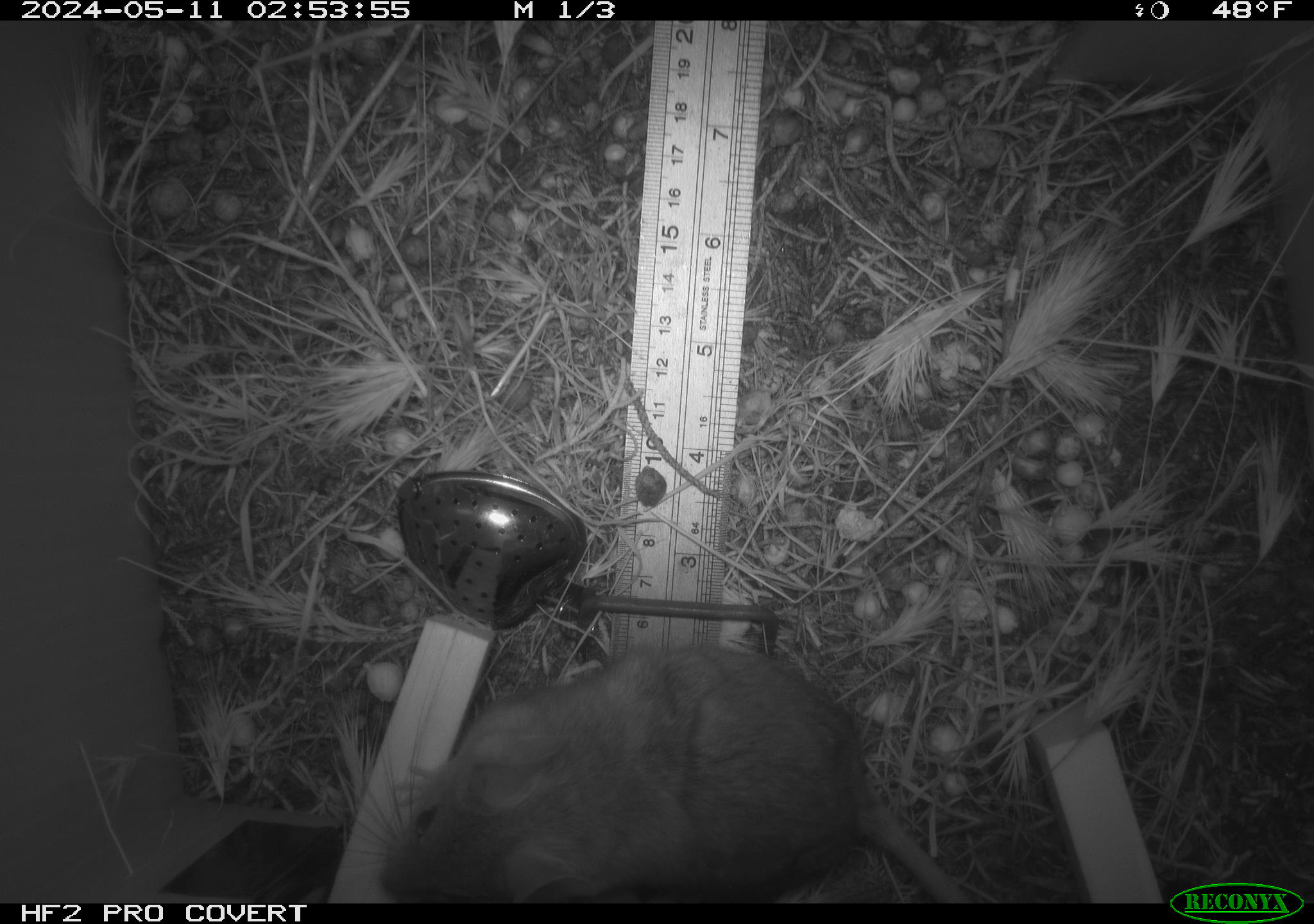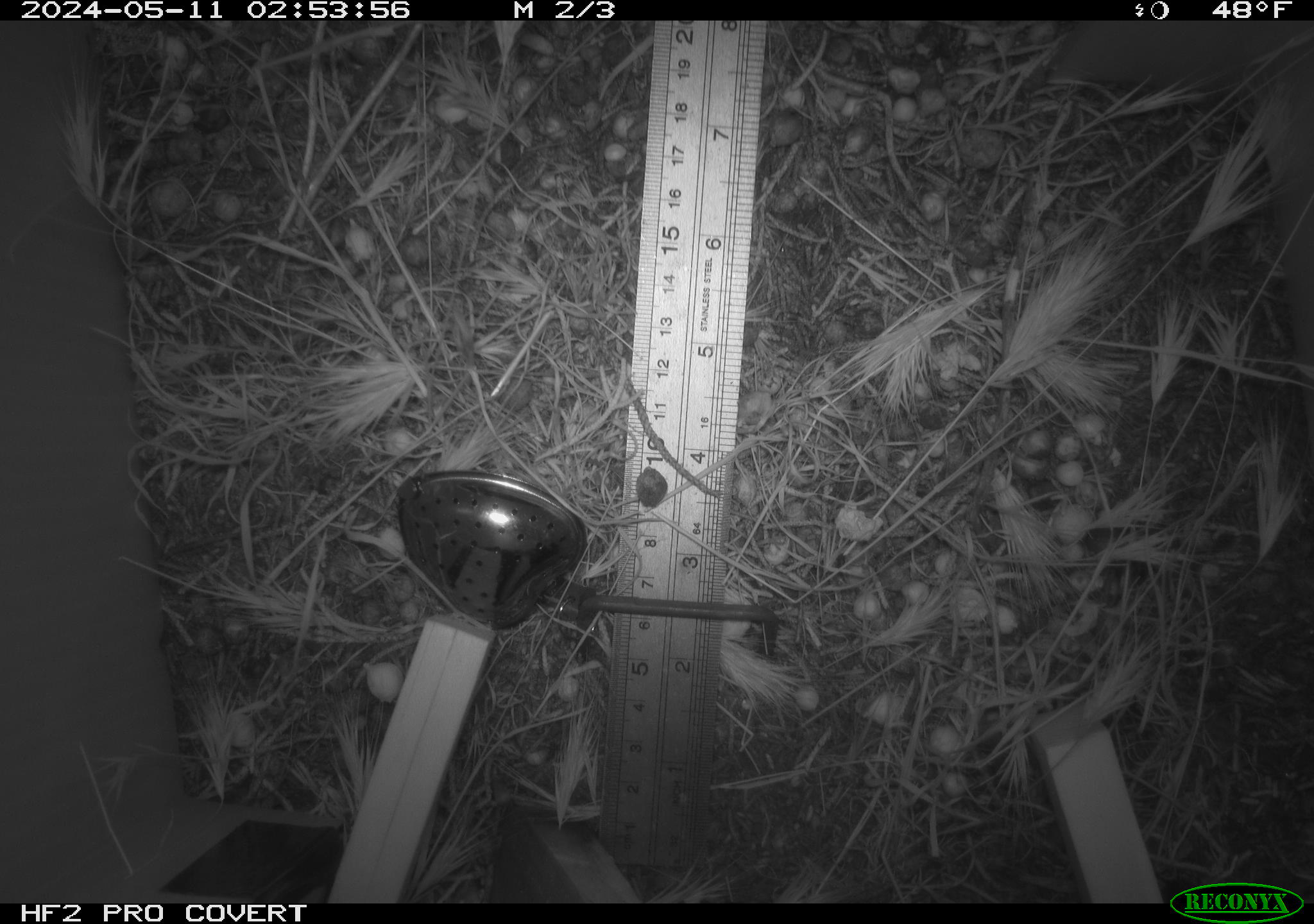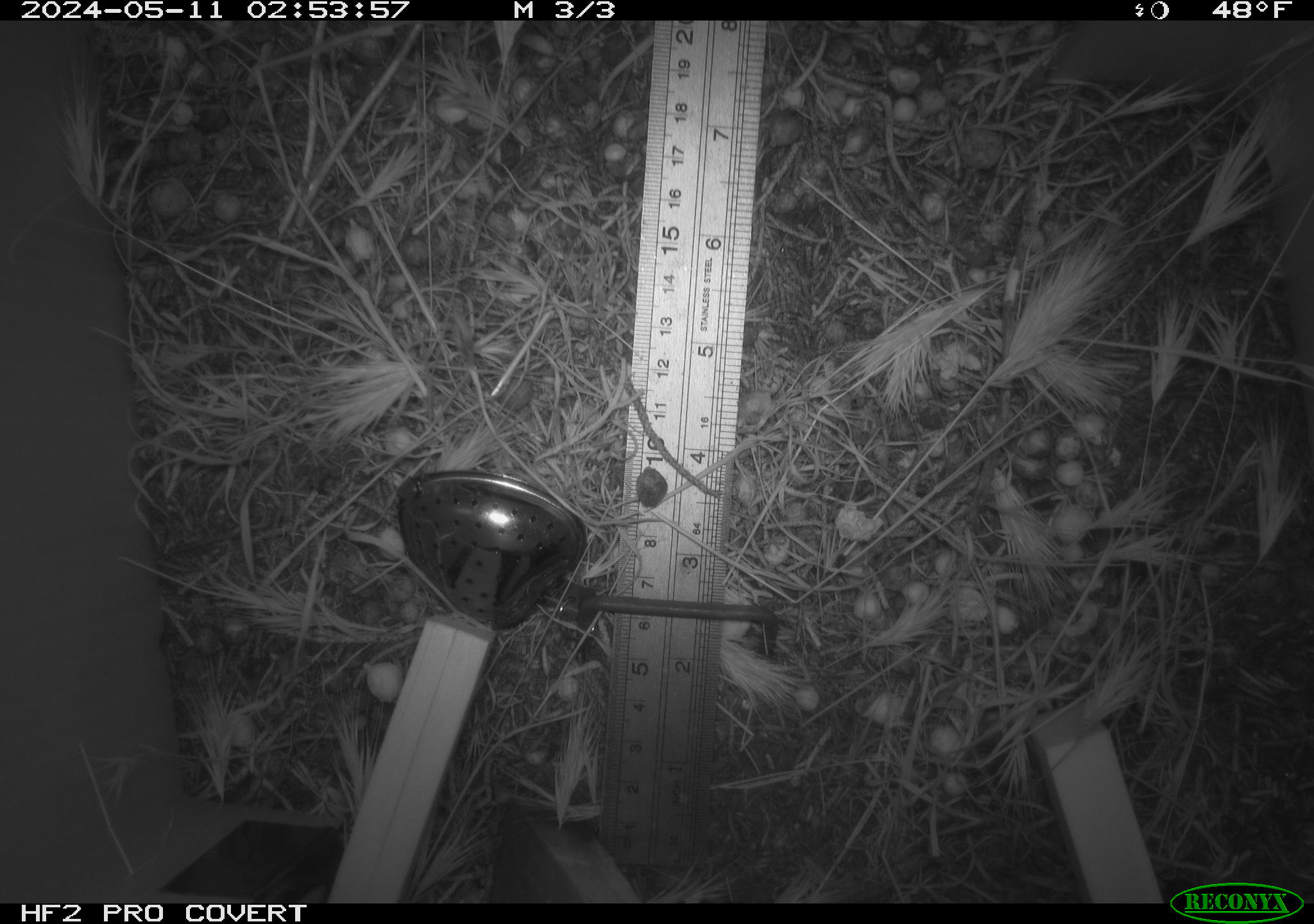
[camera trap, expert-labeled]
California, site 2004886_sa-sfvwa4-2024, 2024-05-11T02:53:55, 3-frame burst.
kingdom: Animalia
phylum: Chordata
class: Mammalia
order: Rodentia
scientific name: Rodentia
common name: mouse species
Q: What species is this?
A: Mouse species (Rodentia).